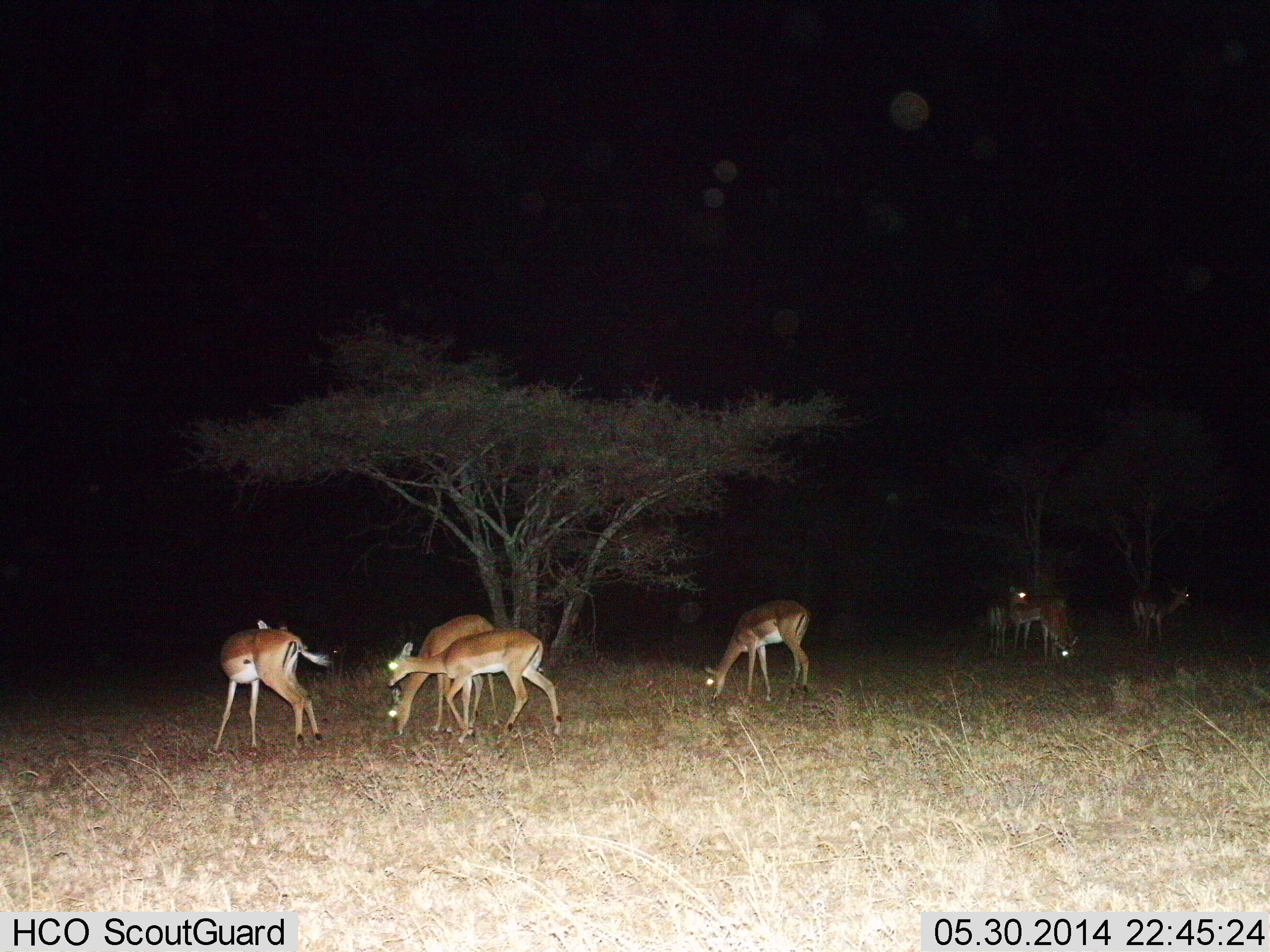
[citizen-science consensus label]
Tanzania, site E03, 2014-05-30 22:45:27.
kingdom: Animalia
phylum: Chordata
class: Mammalia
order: Artiodactyla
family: Bovidae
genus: Aepyceros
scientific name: Aepyceros melampus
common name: impala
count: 8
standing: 90%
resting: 0%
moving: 20%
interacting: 0%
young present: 0%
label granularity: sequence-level